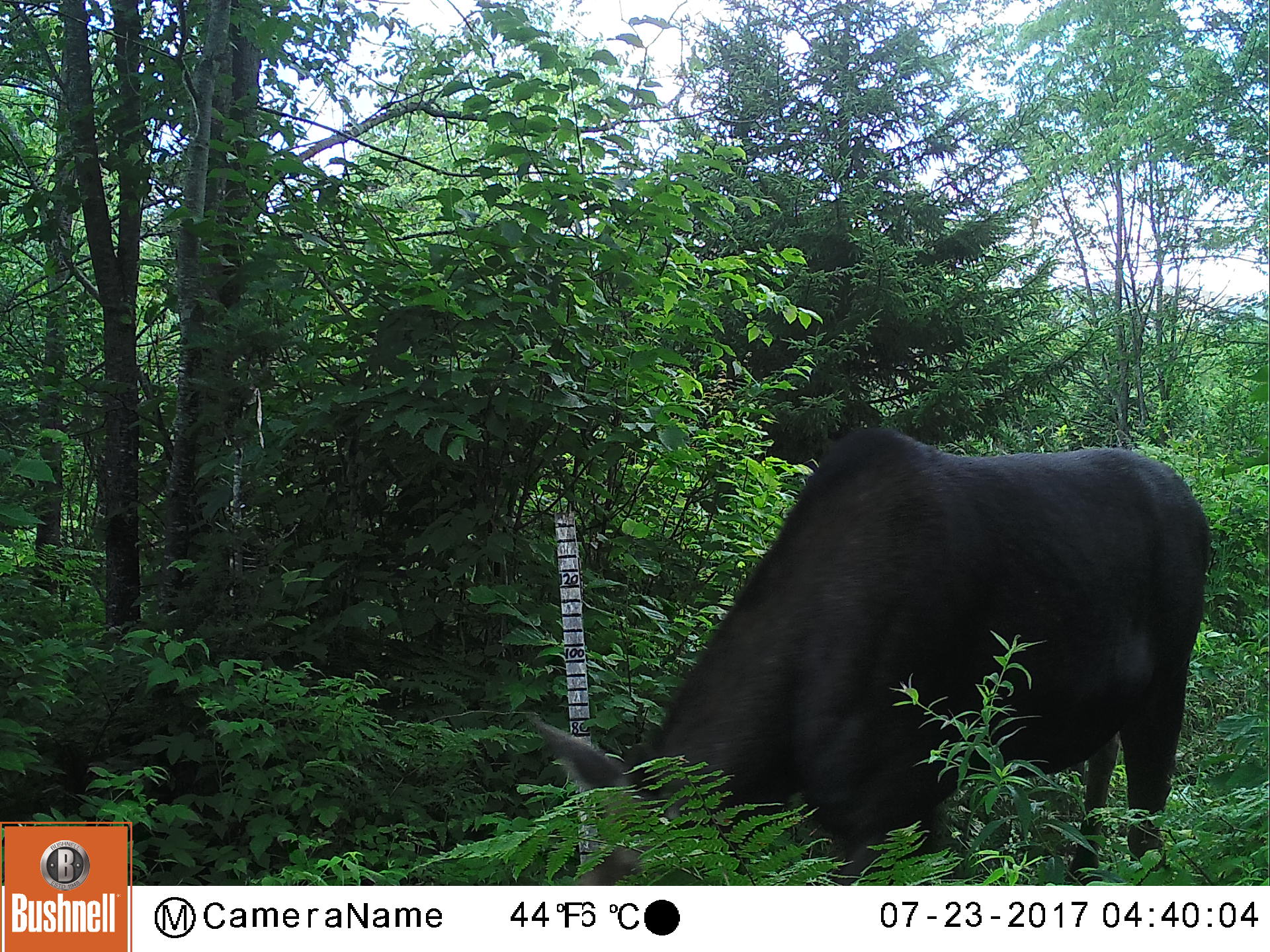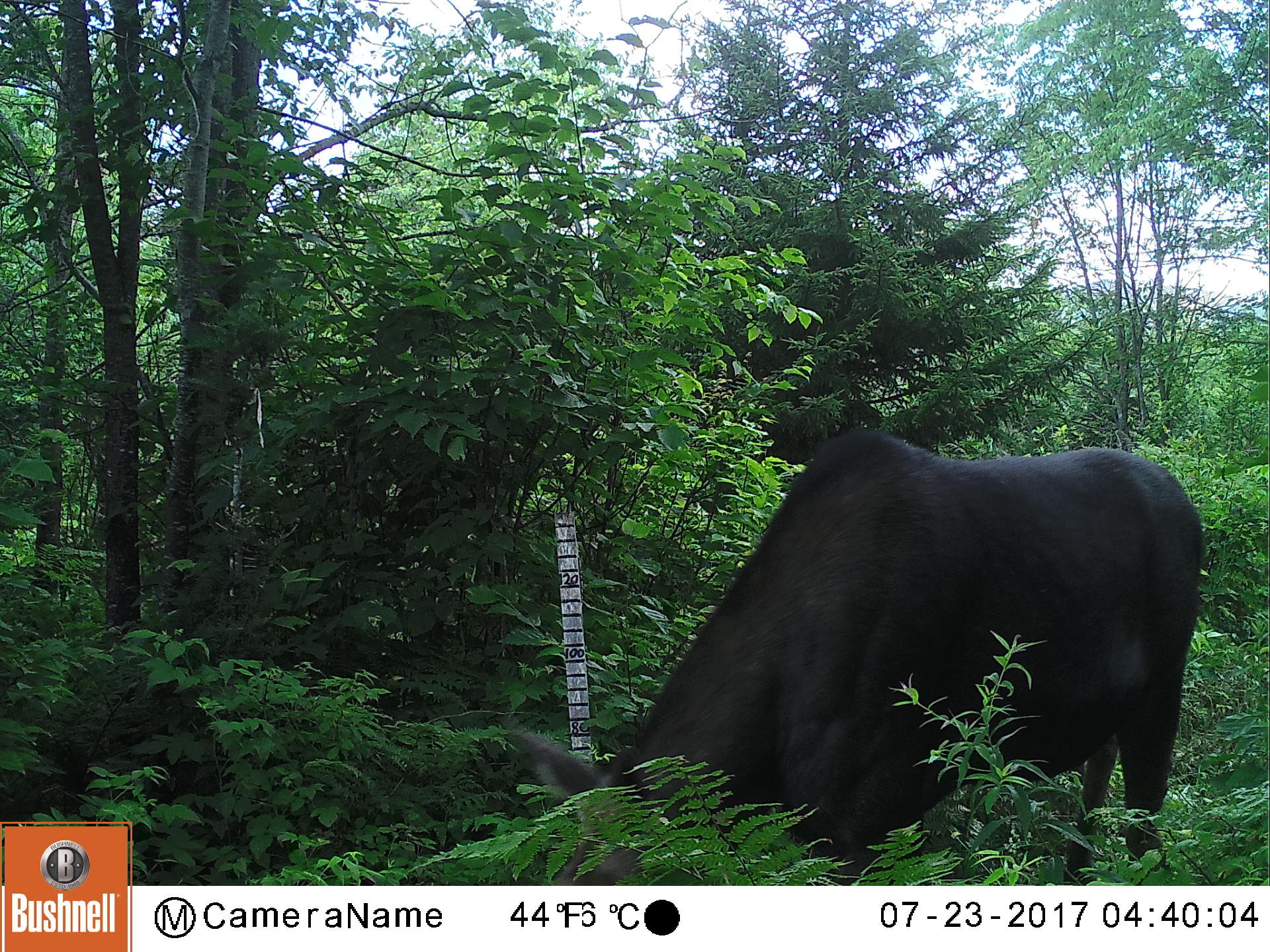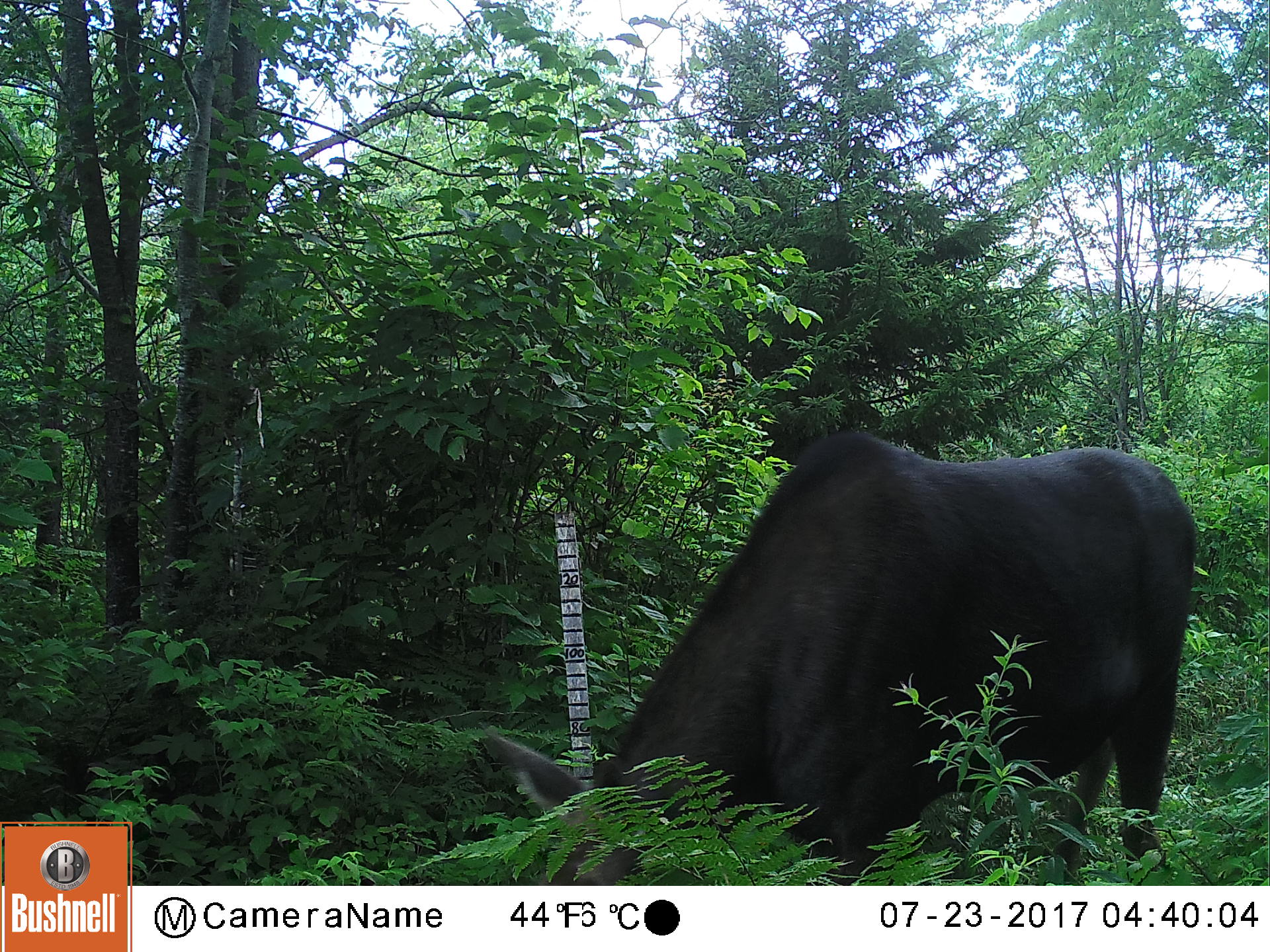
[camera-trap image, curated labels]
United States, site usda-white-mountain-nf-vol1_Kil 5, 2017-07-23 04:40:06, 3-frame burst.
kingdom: Animalia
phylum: Chordata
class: Mammalia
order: Artiodactyla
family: Cervidae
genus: Alces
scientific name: Alces alces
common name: moose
Moose (Alces alces).